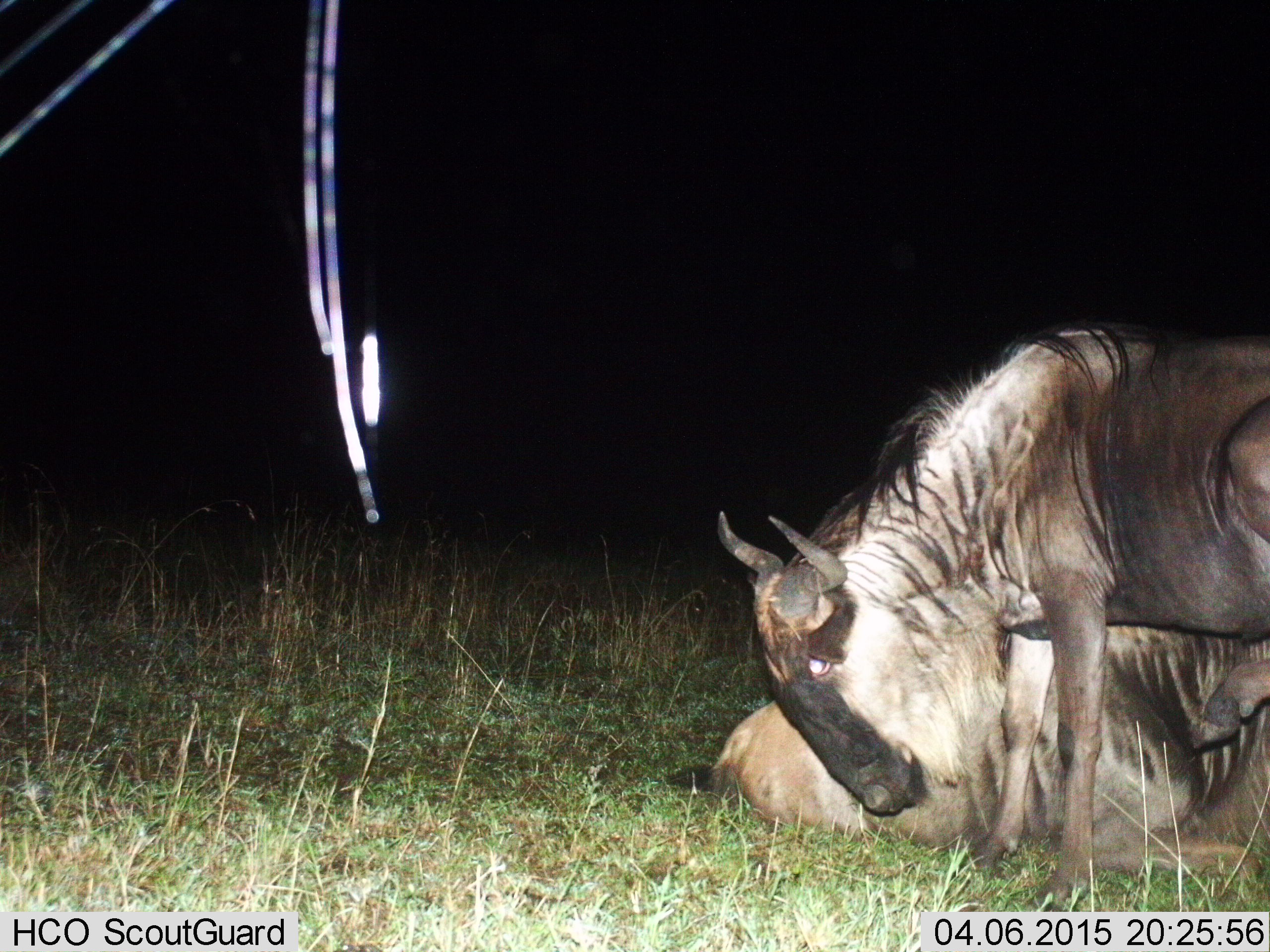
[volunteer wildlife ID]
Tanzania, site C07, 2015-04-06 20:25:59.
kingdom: Animalia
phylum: Chordata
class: Mammalia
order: Artiodactyla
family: Bovidae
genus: Connochaetes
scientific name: Connochaetes taurinus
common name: blue wildebeest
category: wildebeest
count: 2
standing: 80%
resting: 100%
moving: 0%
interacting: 10%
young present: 0%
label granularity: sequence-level